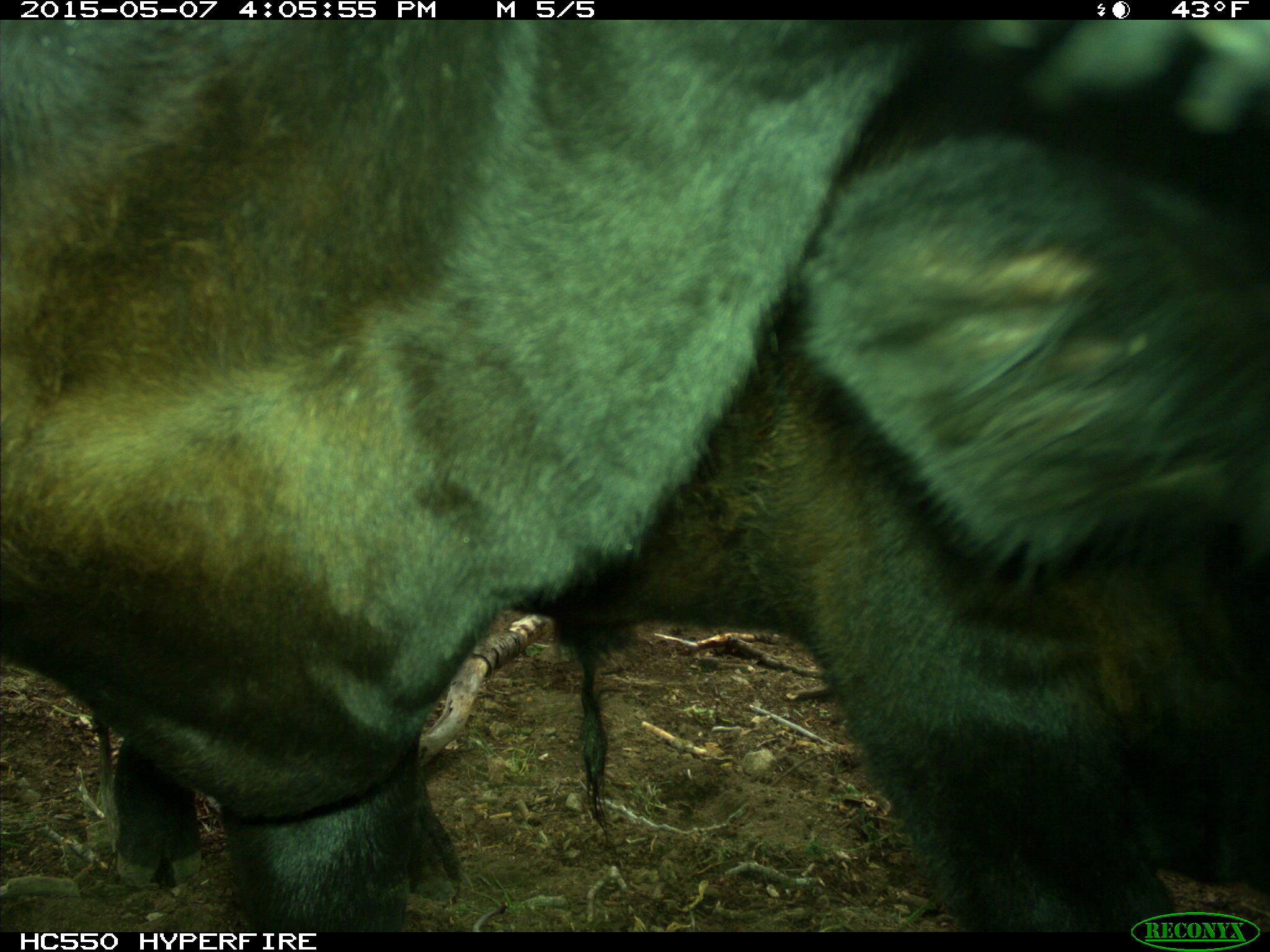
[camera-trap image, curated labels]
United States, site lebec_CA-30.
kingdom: Animalia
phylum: Chordata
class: Mammalia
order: Artiodactyla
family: Bovidae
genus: Bos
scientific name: Bos taurus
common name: domestic cow